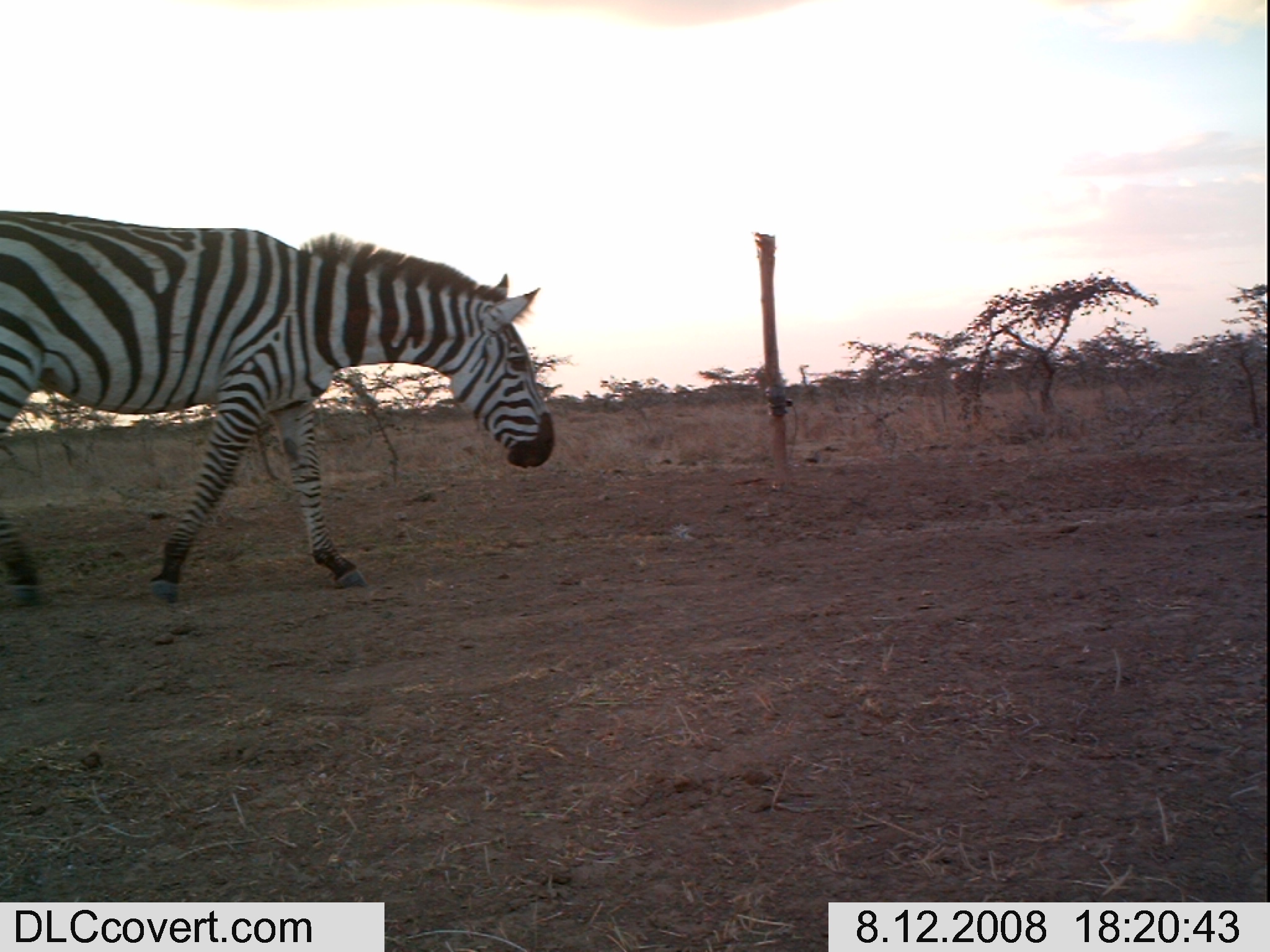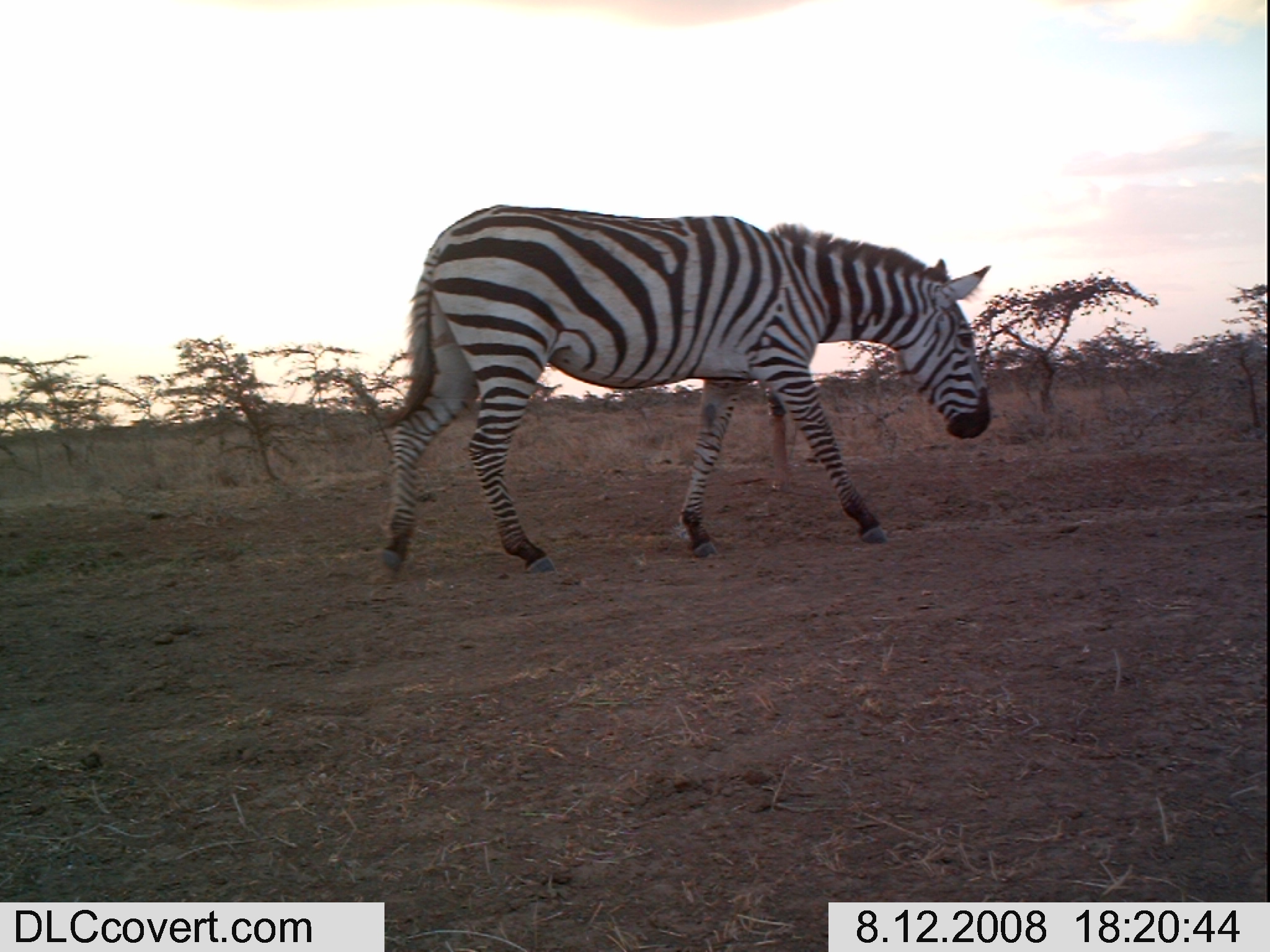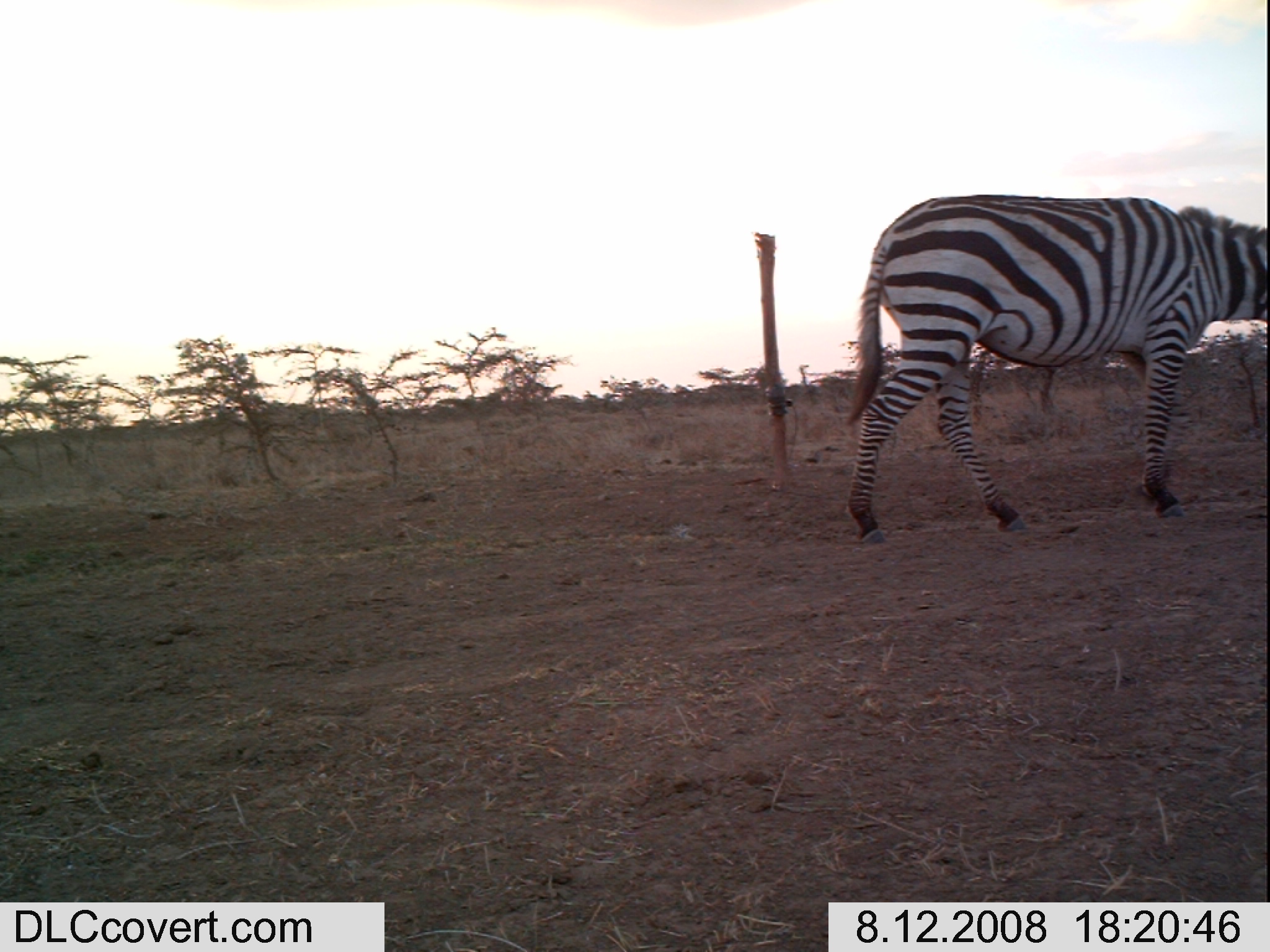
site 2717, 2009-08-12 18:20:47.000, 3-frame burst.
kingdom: Animalia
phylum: Chordata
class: Mammalia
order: Perissodactyla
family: Equidae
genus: Equus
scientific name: Equus quagga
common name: plains zebra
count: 1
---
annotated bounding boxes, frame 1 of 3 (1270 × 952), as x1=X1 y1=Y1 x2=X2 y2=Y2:
equus quagga: x1=0 y1=209 x2=555 y2=605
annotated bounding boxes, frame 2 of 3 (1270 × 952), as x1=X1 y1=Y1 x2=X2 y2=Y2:
equus quagga: x1=373 y1=203 x2=991 y2=578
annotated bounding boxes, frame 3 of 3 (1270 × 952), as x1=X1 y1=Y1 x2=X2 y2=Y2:
equus quagga: x1=838 y1=193 x2=1270 y2=544